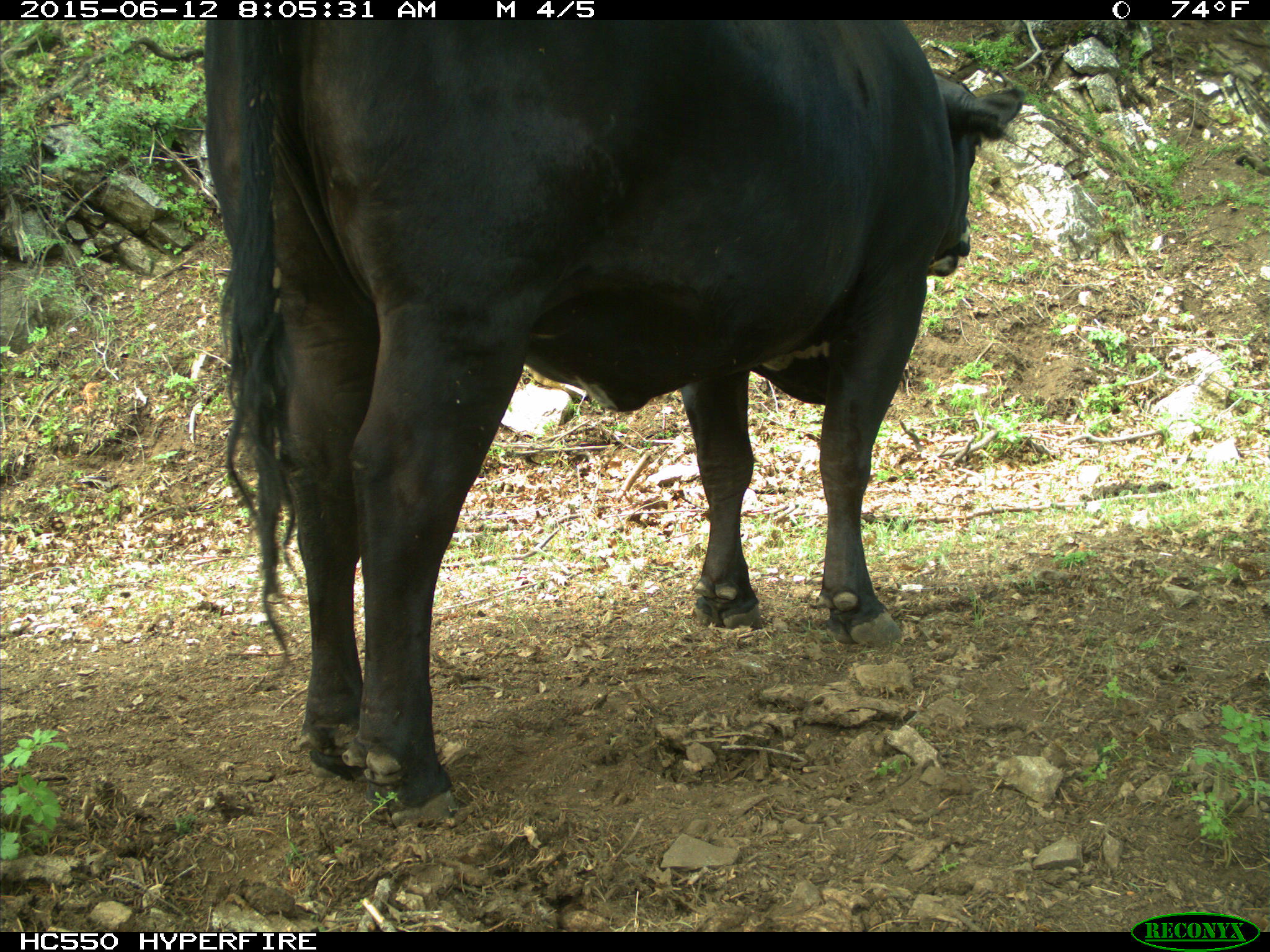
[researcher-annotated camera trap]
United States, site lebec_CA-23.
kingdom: Animalia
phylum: Chordata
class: Mammalia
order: Artiodactyla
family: Bovidae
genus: Bos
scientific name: Bos taurus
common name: domestic cow